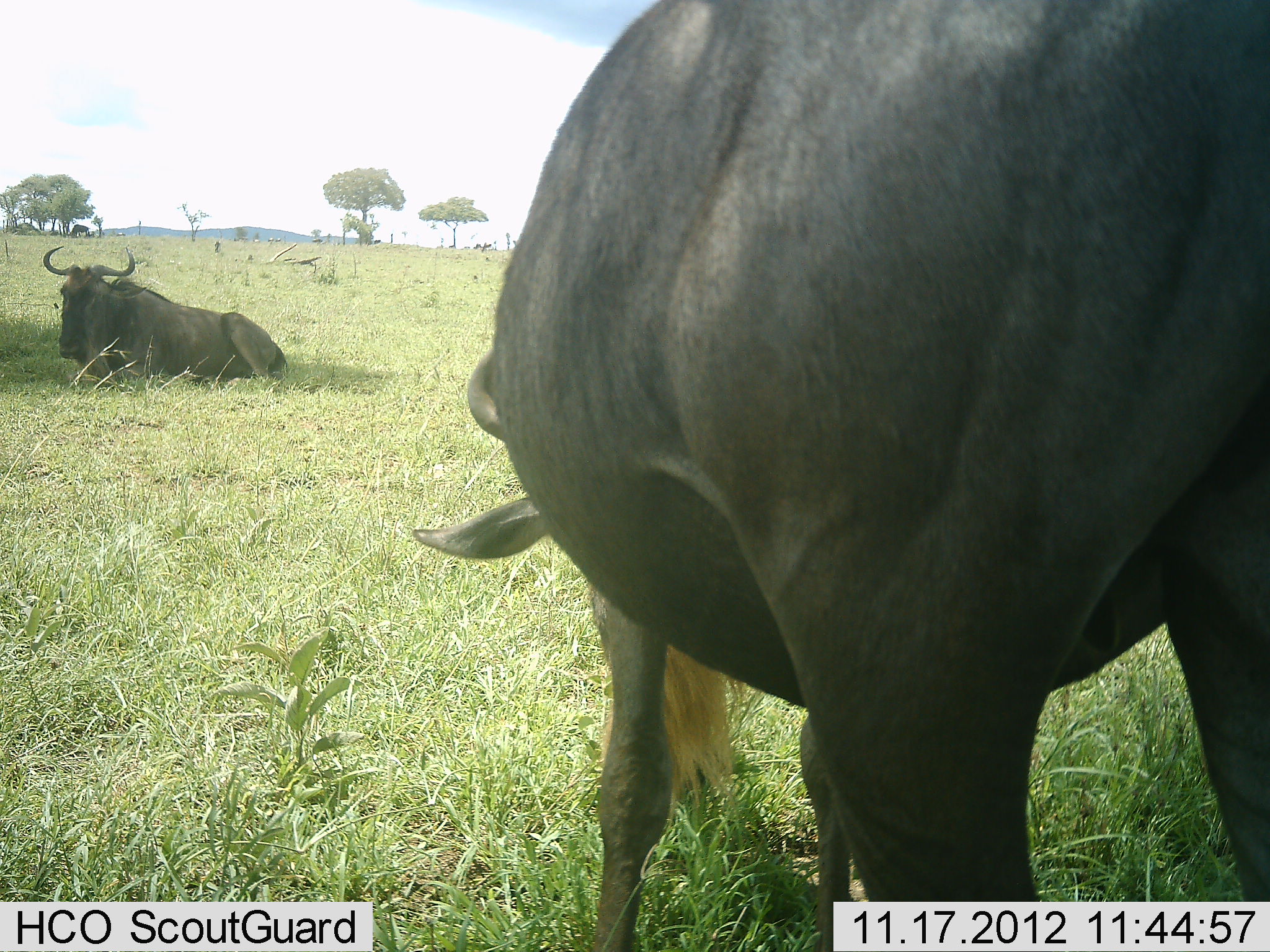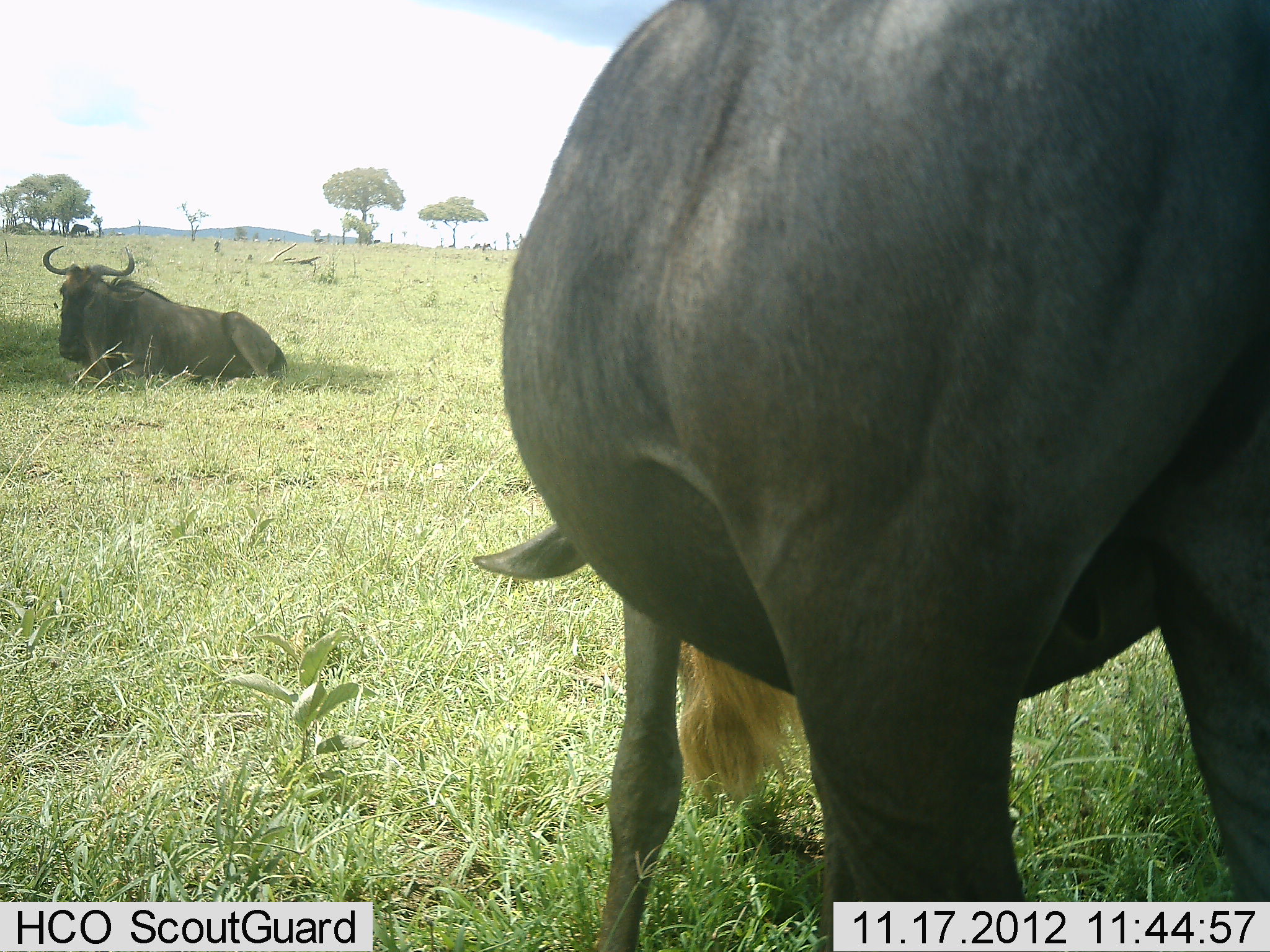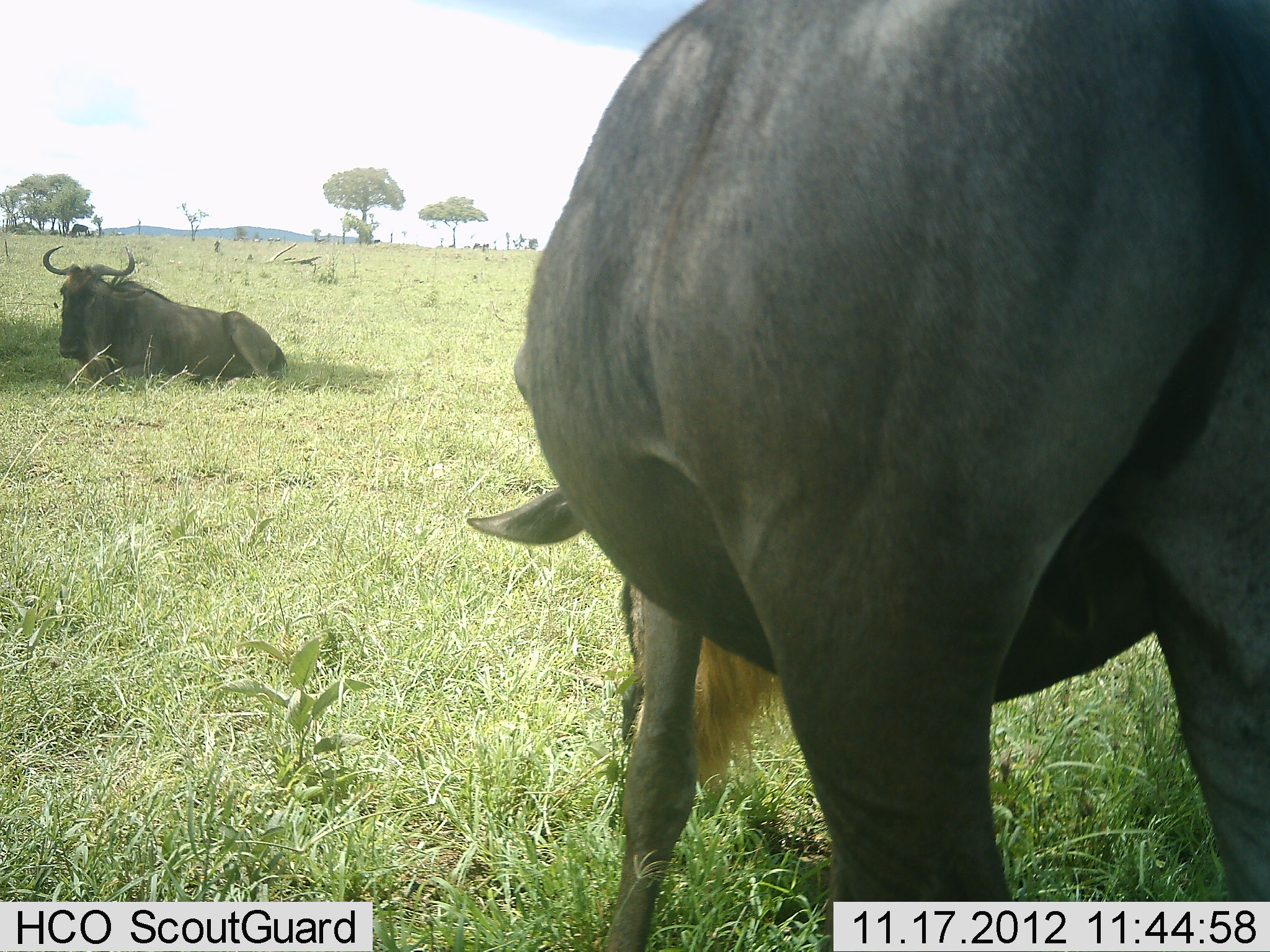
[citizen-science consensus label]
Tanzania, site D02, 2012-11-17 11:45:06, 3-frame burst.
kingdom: Animalia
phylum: Chordata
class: Mammalia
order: Artiodactyla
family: Bovidae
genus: Connochaetes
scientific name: Connochaetes taurinus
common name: blue wildebeest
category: wildebeest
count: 2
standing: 30%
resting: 100%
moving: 10%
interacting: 0%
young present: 0%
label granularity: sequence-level